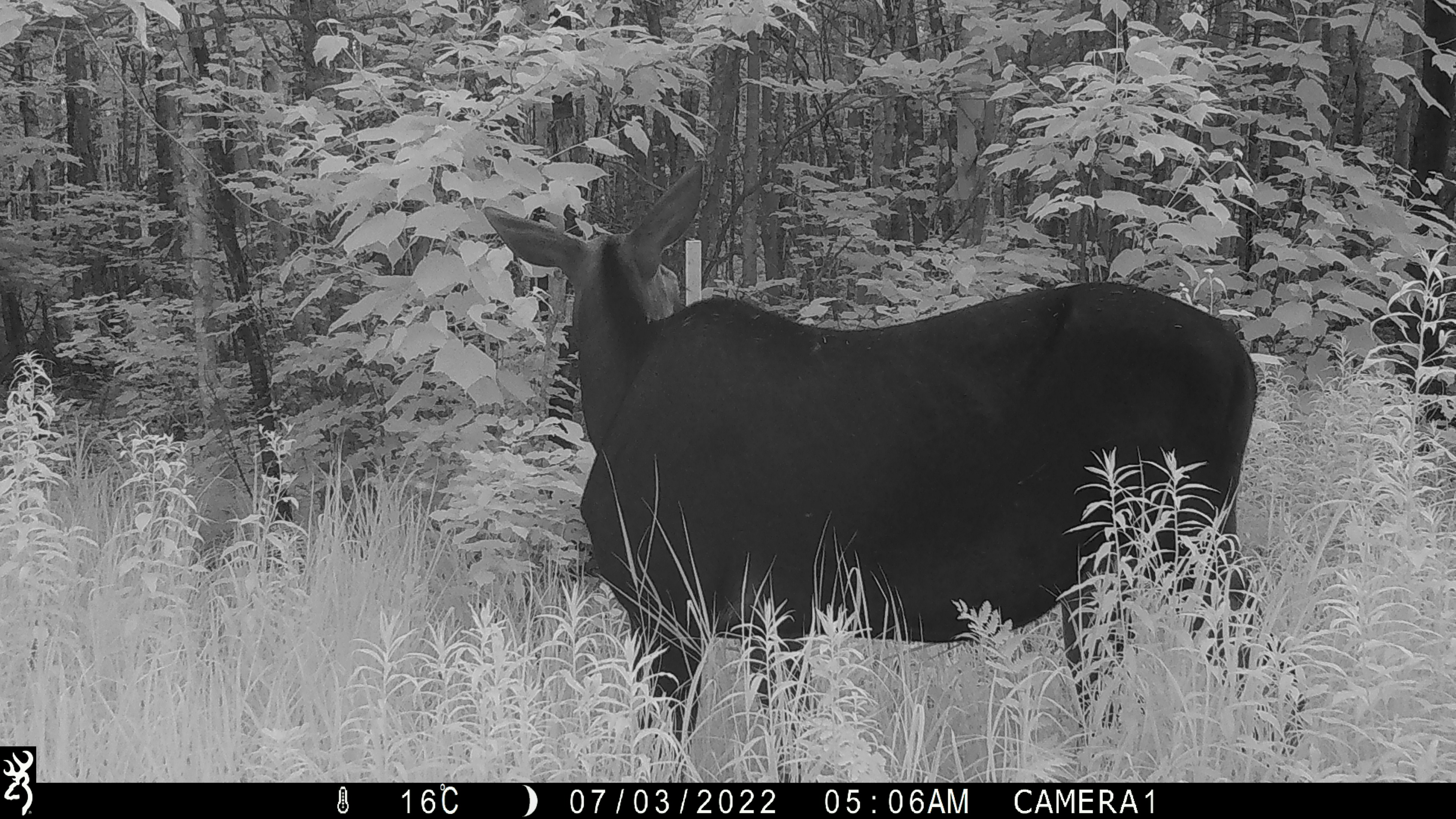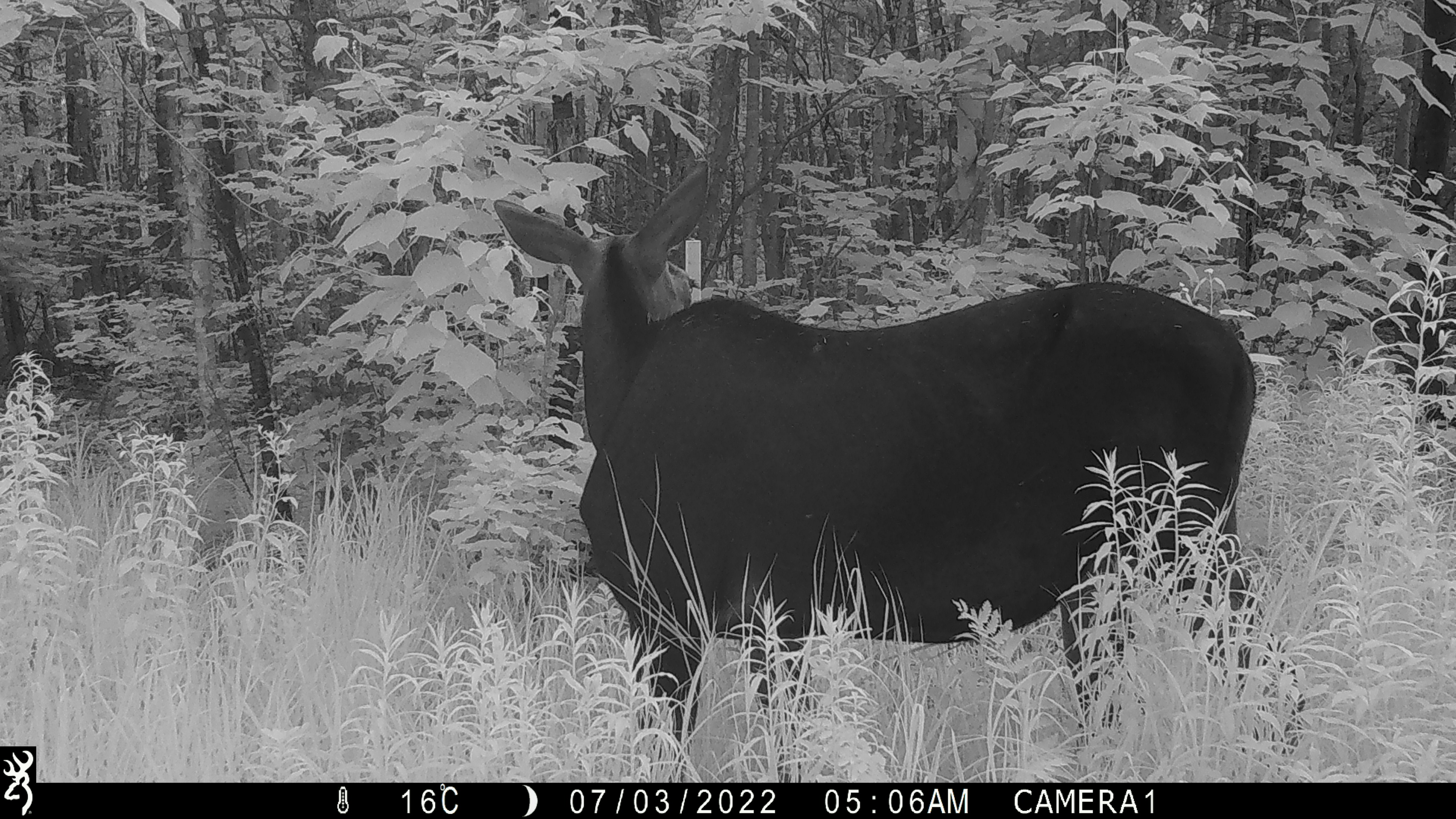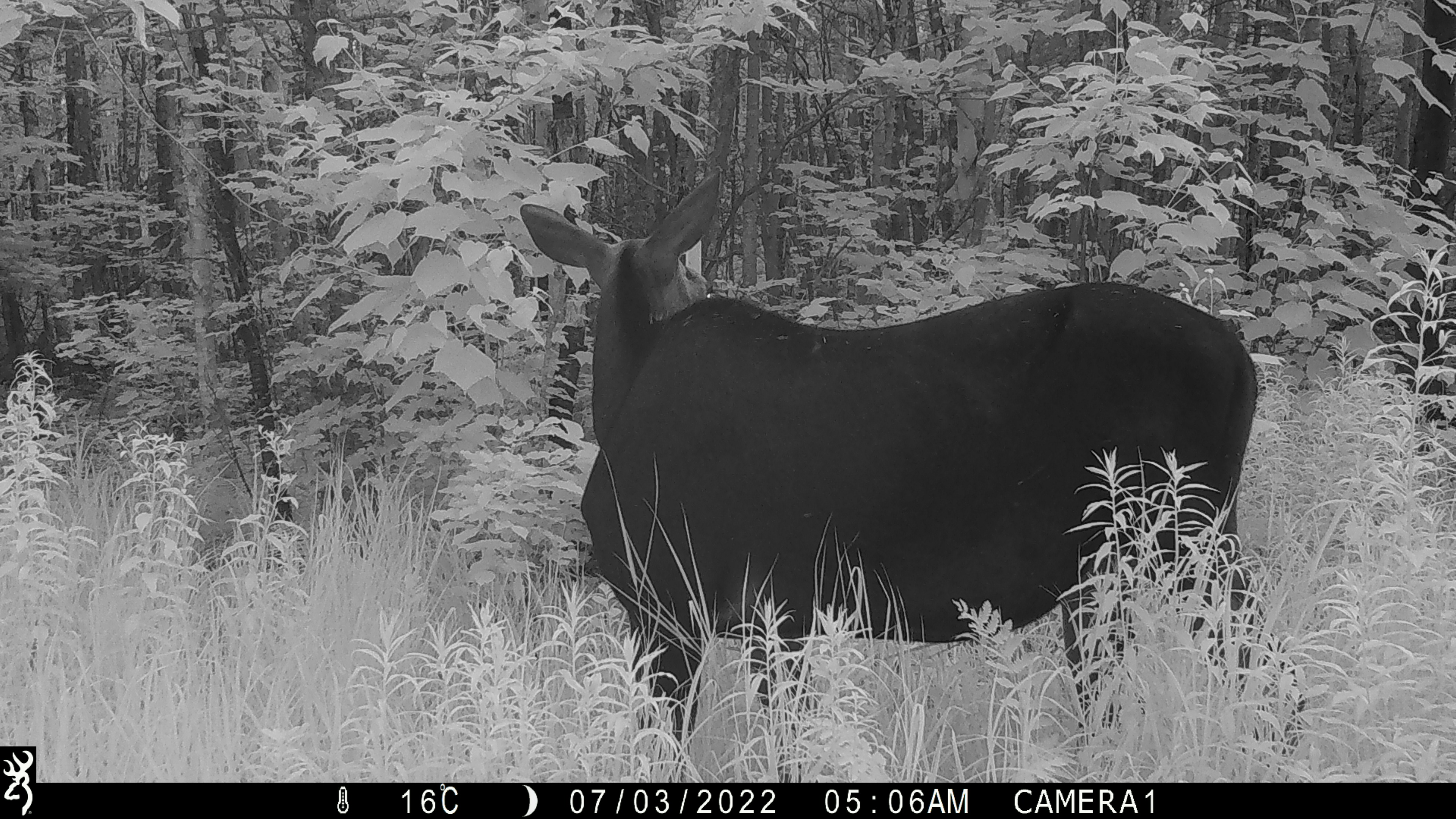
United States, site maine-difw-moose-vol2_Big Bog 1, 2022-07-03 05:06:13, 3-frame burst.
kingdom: Animalia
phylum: Chordata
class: Mammalia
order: Artiodactyla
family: Cervidae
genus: Alces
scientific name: Alces alces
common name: moose